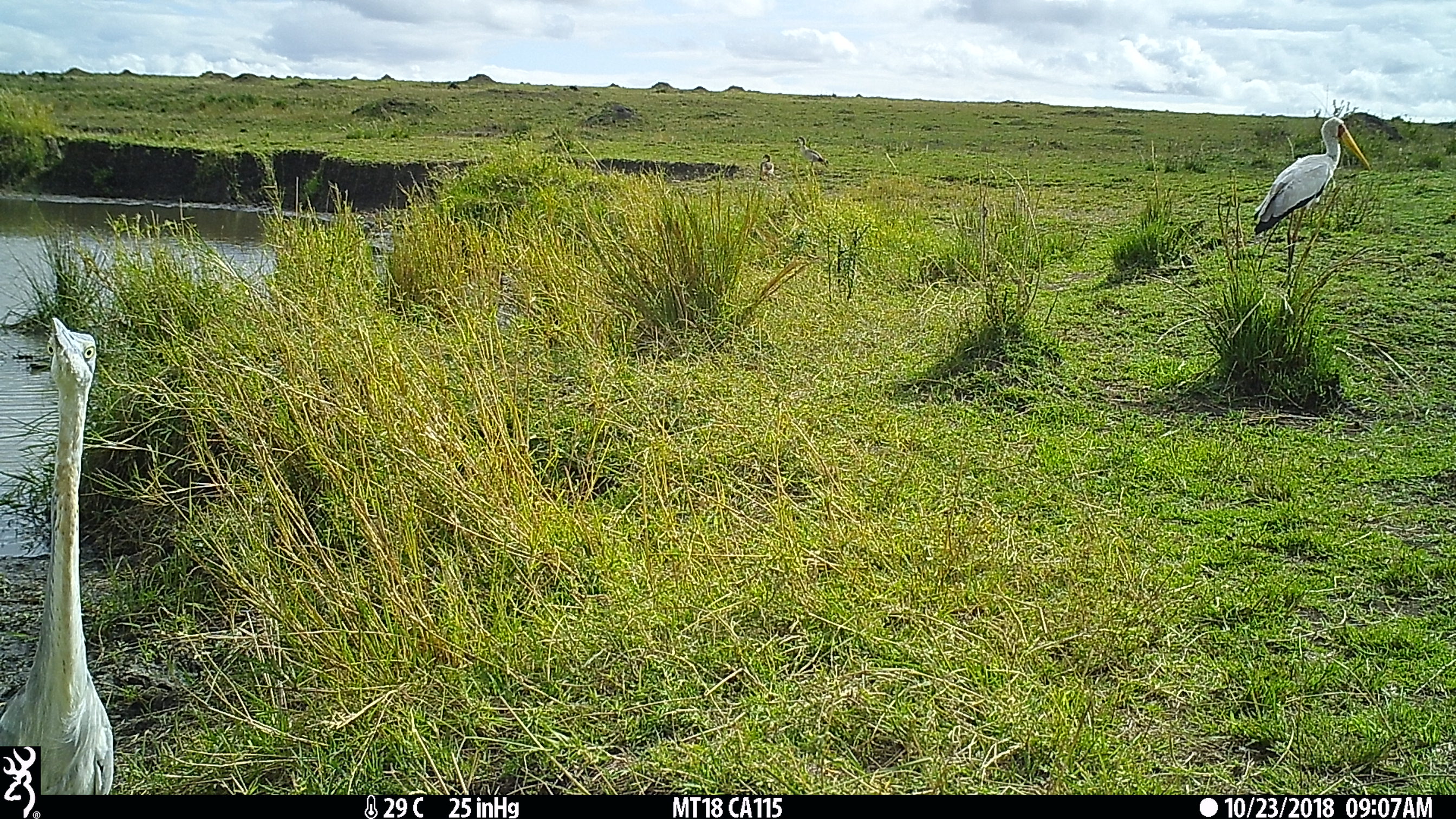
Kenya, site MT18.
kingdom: Animalia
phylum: Chordata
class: Aves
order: Pelecaniformes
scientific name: Pelecaniformes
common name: heron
Heron (Pelecaniformes).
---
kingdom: Animalia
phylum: Chordata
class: Aves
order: Ciconiiformes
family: Ciconiidae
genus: Ciconia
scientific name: Ciconia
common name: stork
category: stork other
Stork other (stork) (Ciconia).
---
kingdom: Animalia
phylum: Chordata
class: Aves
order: Anseriformes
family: Anatidae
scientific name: Anatidae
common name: goose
Goose (Anatidae).